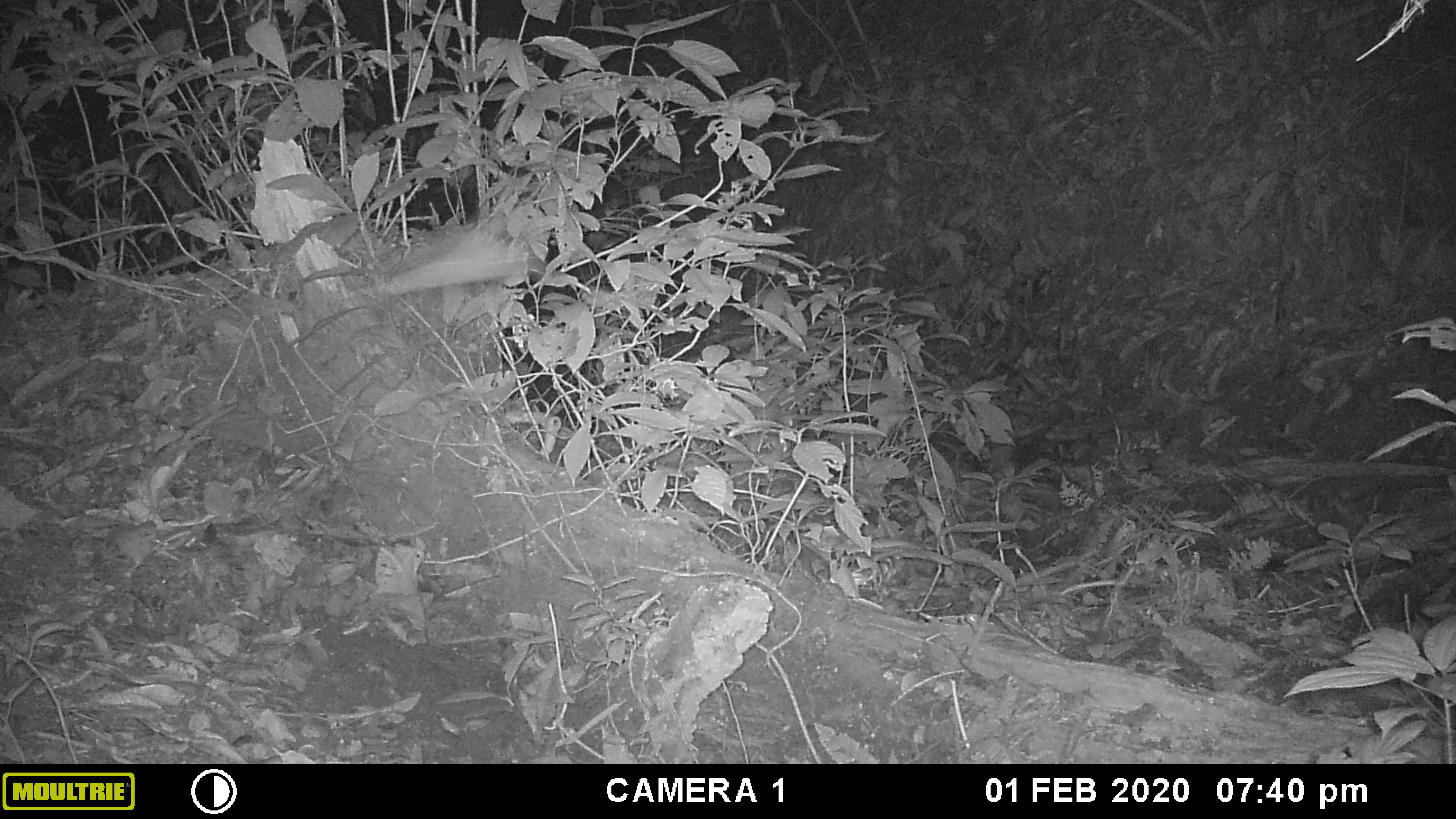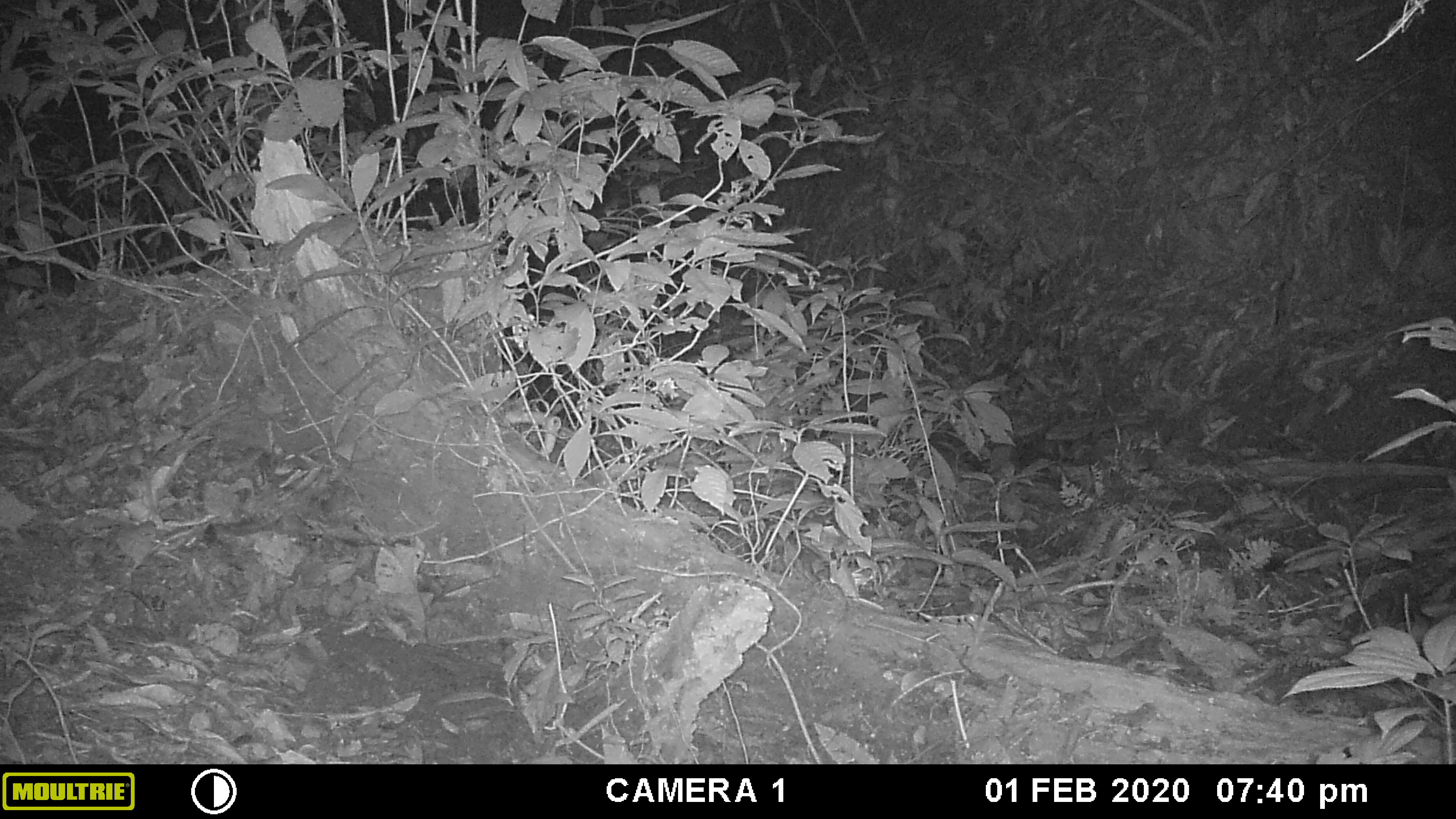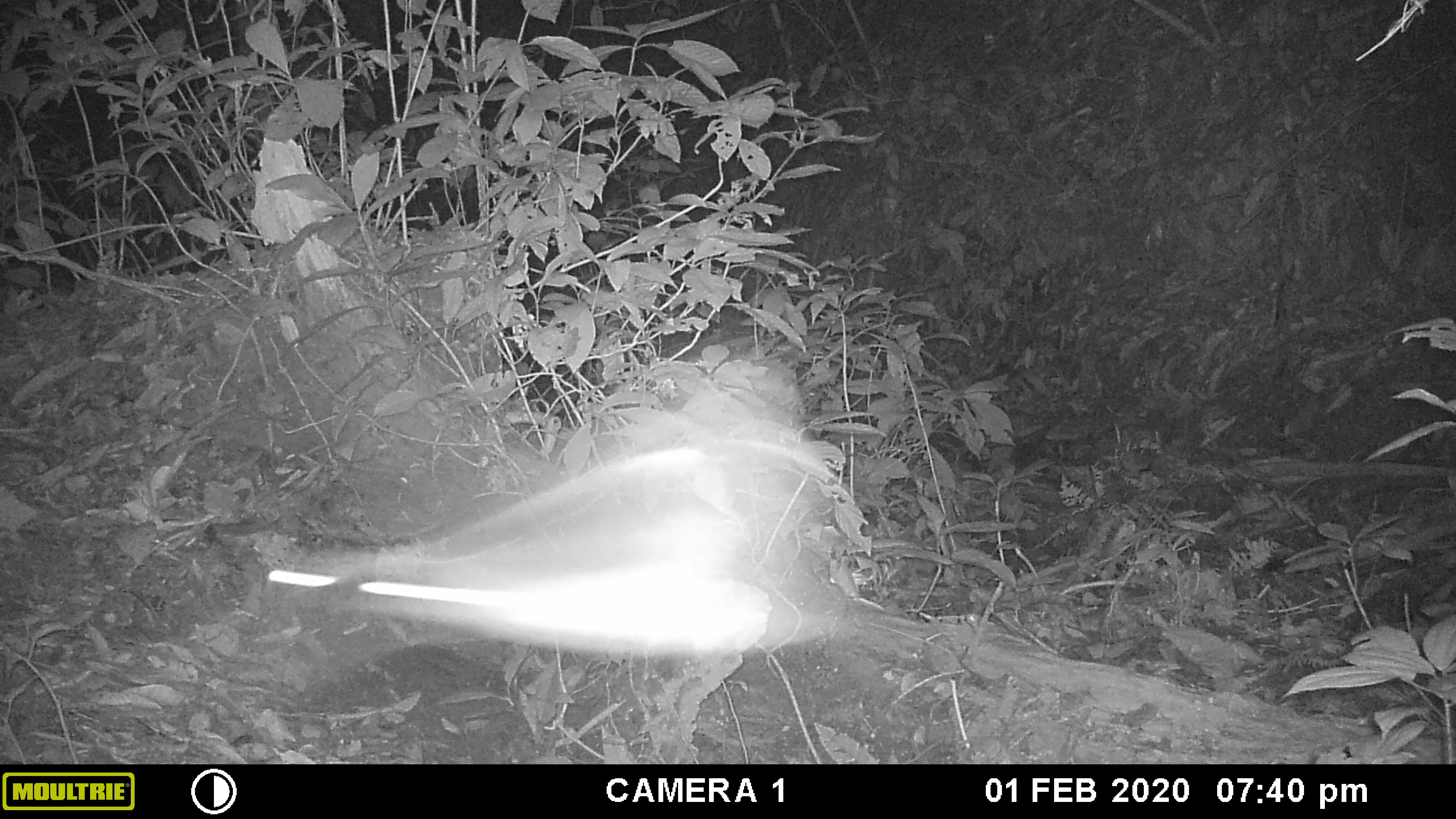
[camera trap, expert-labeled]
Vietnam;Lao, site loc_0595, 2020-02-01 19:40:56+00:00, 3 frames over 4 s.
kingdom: Animalia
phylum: Chordata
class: Mammalia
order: Chiroptera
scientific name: Chiroptera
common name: bat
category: unidentified bat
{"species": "unidentified bat (bat) (Chiroptera)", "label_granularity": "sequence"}